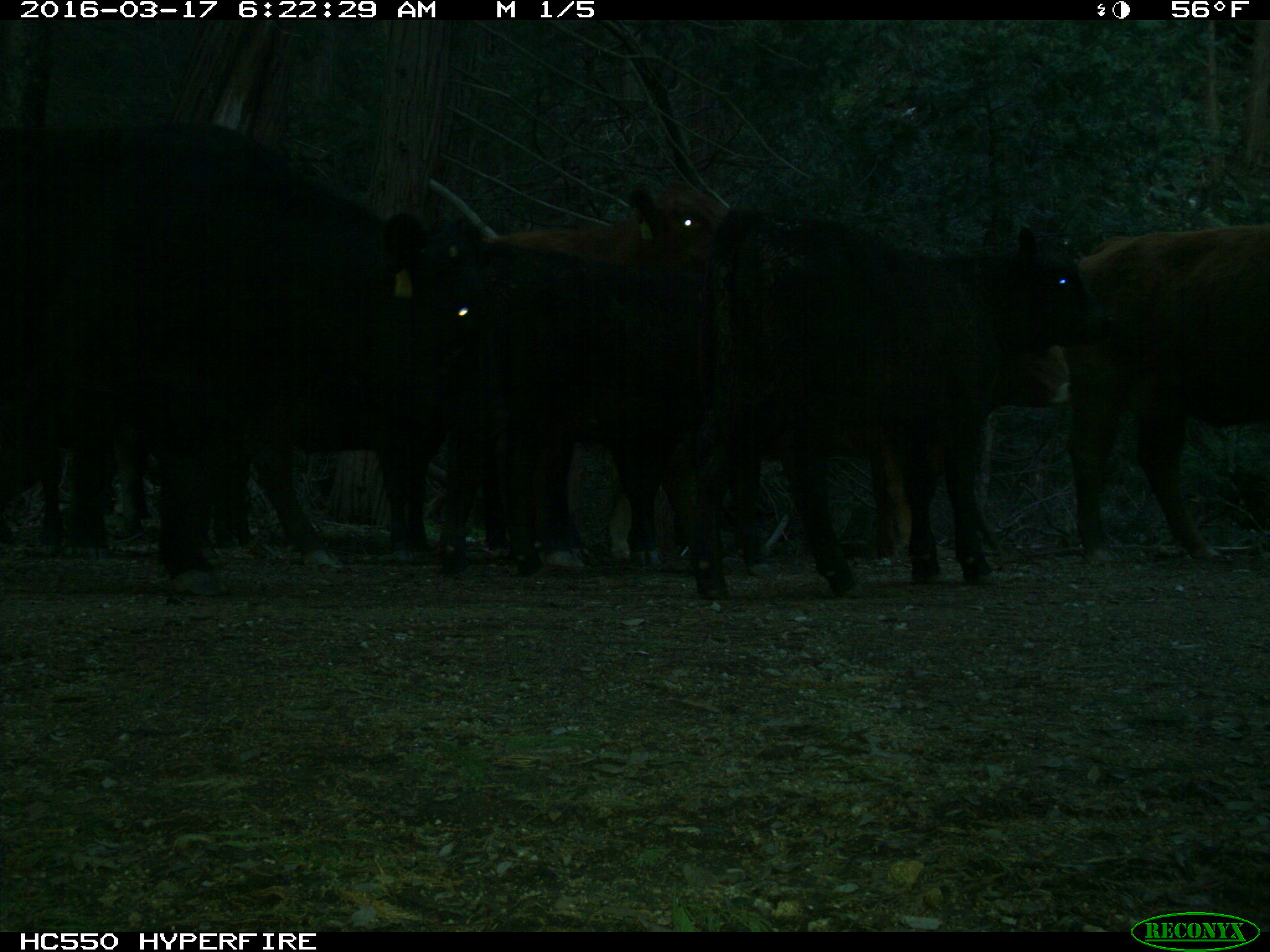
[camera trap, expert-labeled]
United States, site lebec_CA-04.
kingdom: Animalia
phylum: Chordata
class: Mammalia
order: Artiodactyla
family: Bovidae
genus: Bos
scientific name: Bos taurus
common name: domestic cow